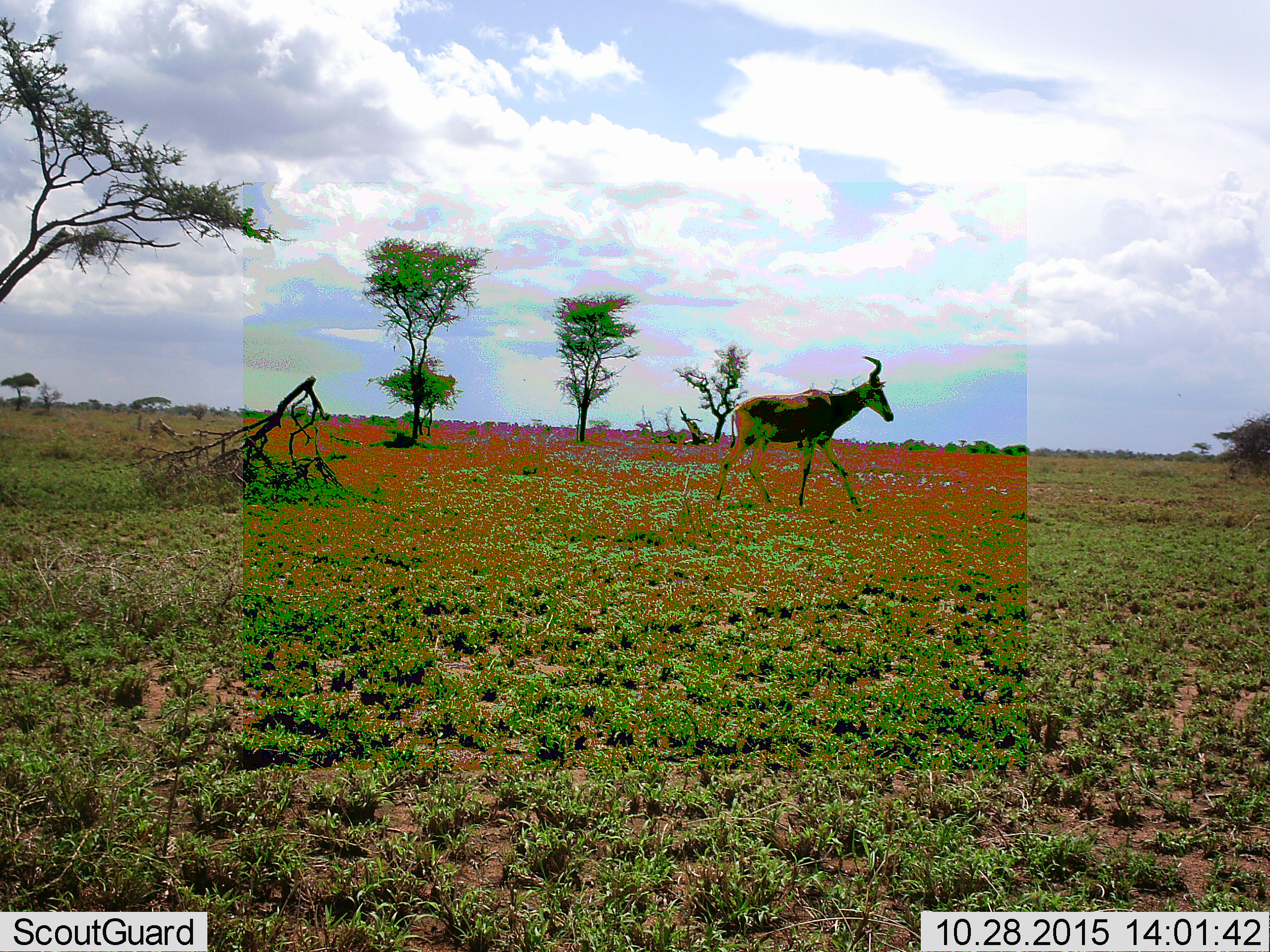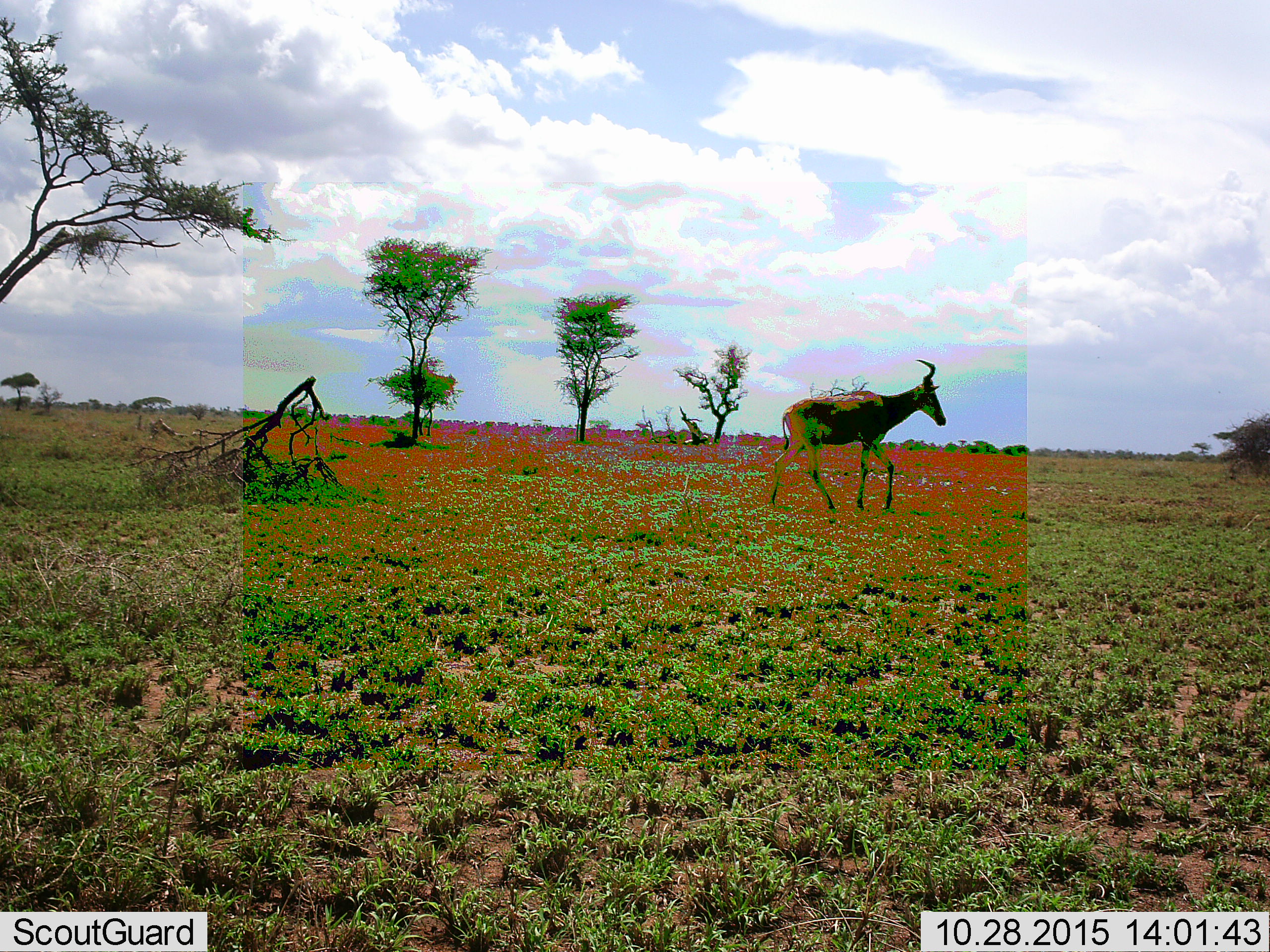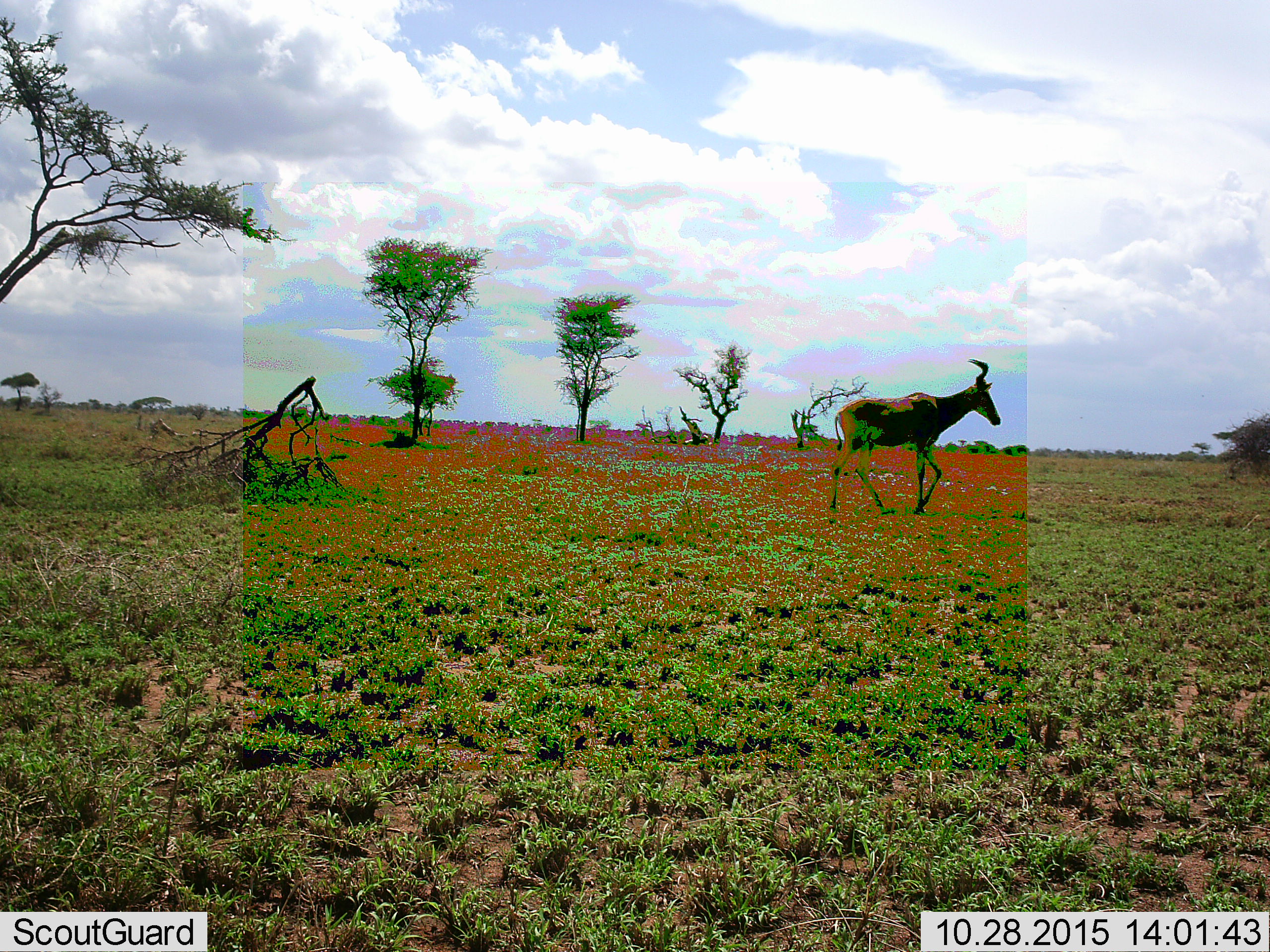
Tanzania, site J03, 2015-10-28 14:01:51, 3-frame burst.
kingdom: Animalia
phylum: Chordata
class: Mammalia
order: Artiodactyla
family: Bovidae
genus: Alcelaphus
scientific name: Alcelaphus buselaphus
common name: hartebeest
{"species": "hartebeest (Alcelaphus buselaphus)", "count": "1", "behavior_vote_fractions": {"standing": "0%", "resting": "0%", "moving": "100%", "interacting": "0%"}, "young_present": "0%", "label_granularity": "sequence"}